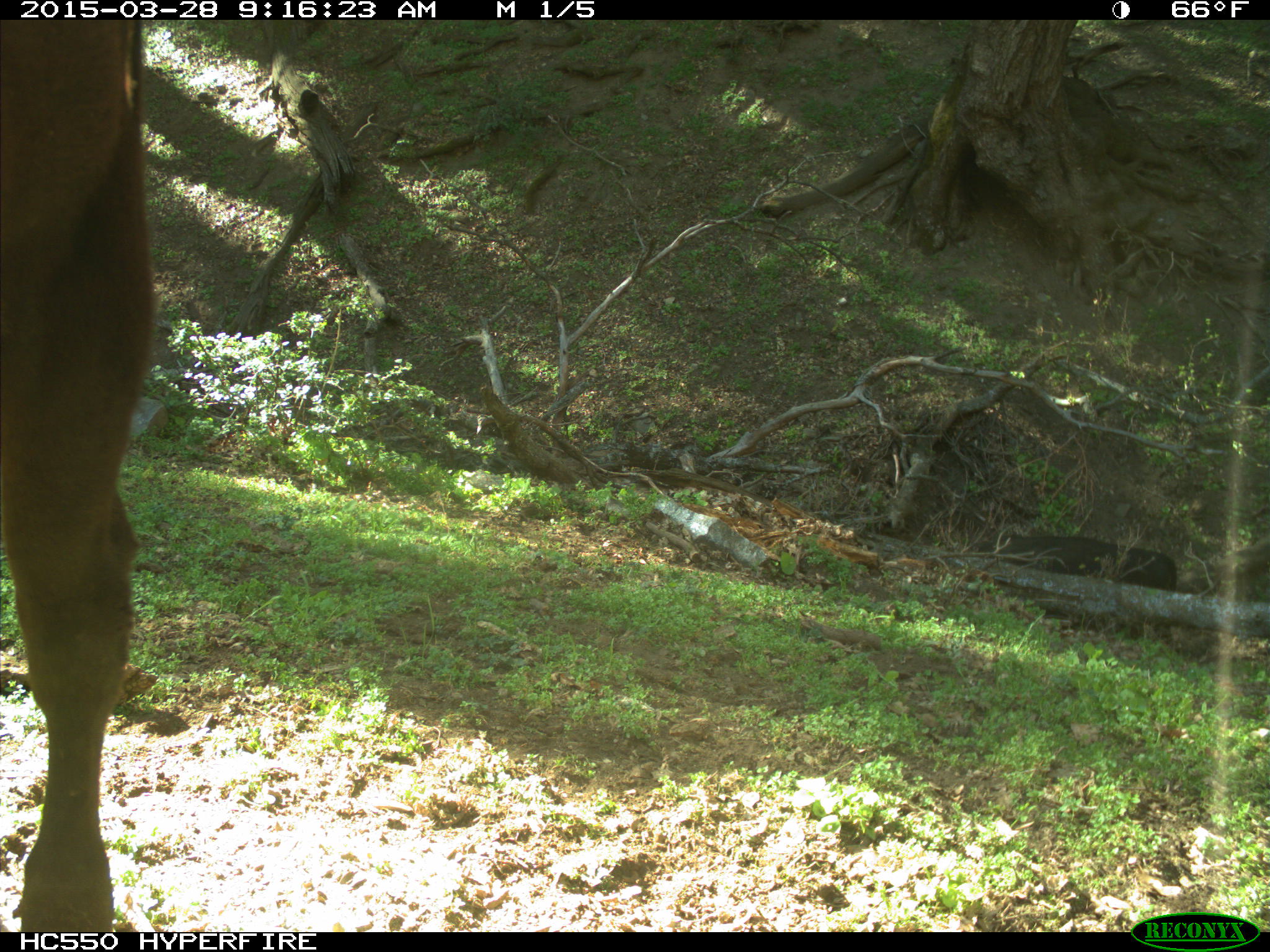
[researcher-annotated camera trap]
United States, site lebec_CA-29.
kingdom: Animalia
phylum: Chordata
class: Mammalia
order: Artiodactyla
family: Bovidae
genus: Bos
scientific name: Bos taurus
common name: domestic cow